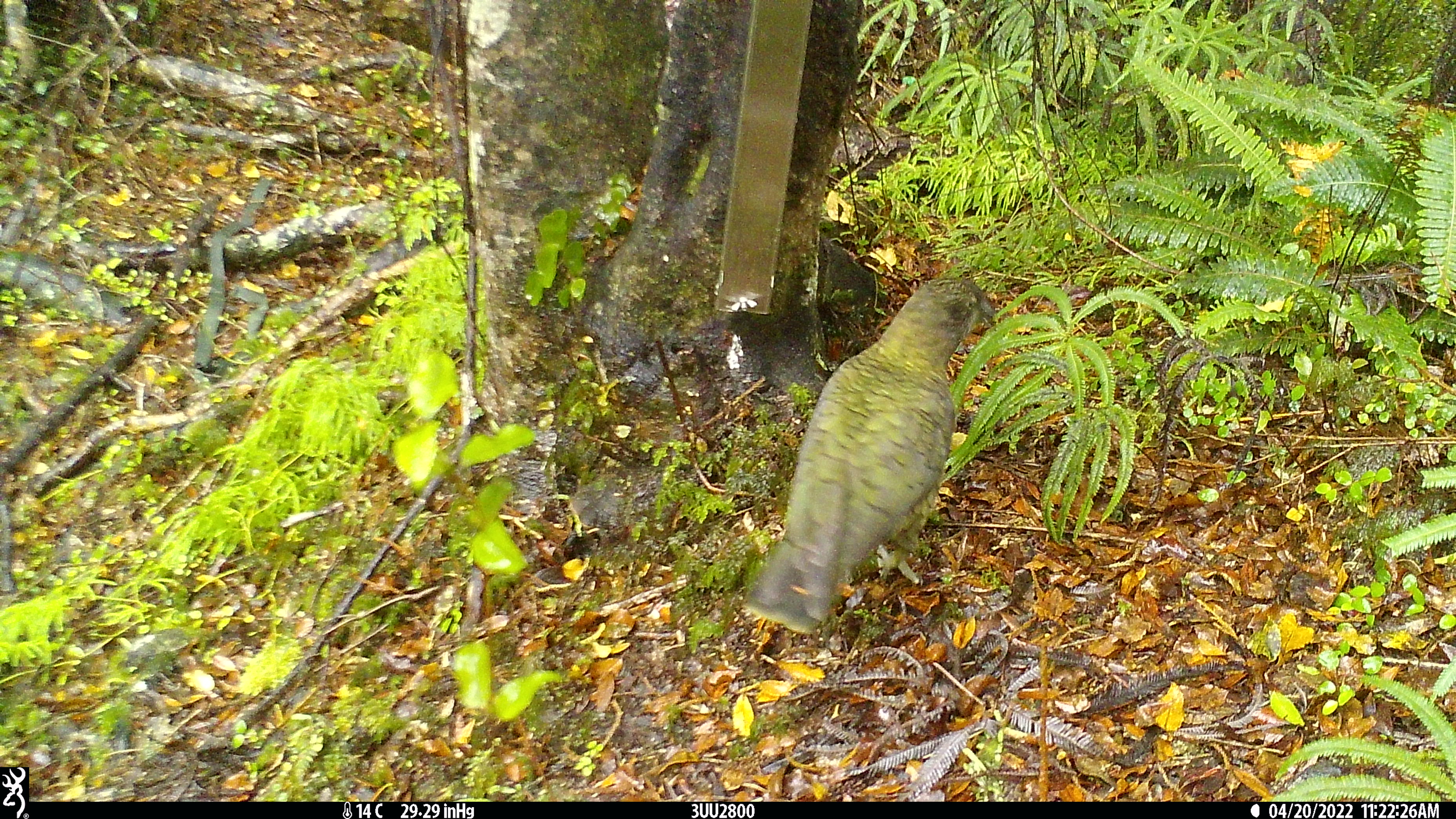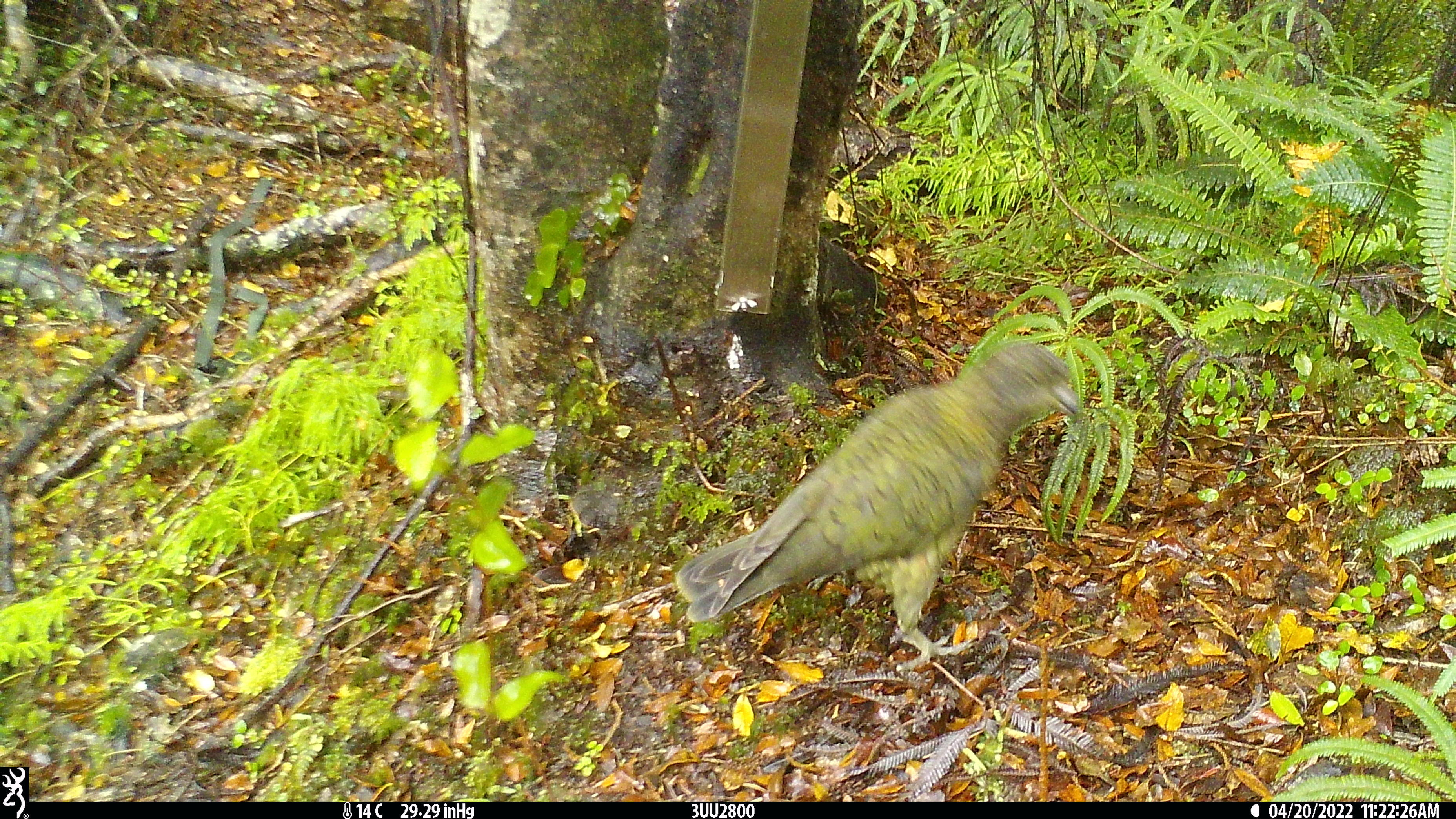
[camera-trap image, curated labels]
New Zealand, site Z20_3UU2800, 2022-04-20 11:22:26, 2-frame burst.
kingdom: Animalia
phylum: Chordata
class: Aves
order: Psittaciformes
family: Strigopidae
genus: Nestor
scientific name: Nestor notabilis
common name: kea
Kea (Nestor notabilis).